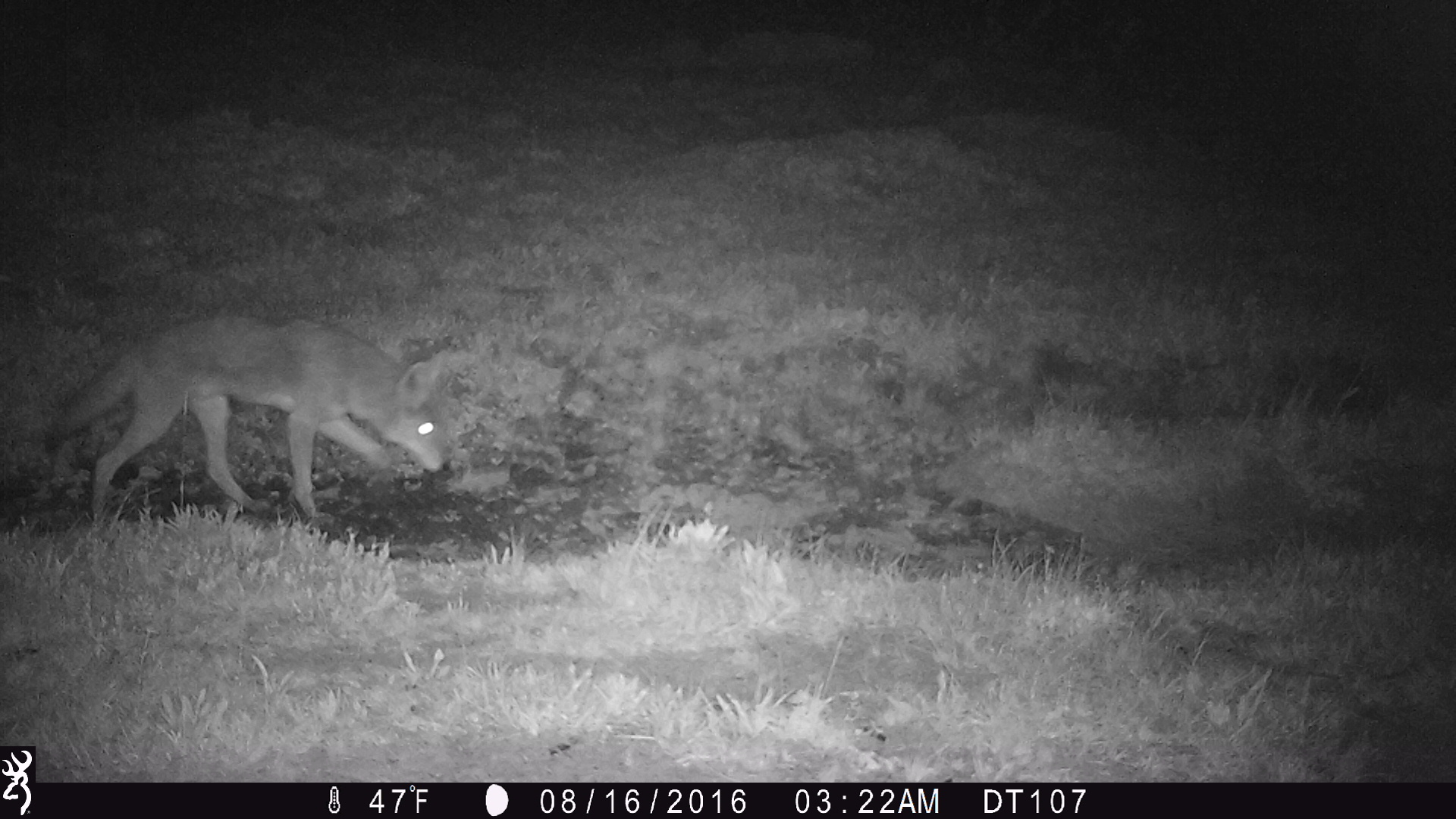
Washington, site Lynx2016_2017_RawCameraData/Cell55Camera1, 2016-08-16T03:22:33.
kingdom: Animalia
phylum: Chordata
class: Mammalia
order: Carnivora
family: Canidae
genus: Canis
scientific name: Canis latrans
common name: coyote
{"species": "Canis latrans (coyote)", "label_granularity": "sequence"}